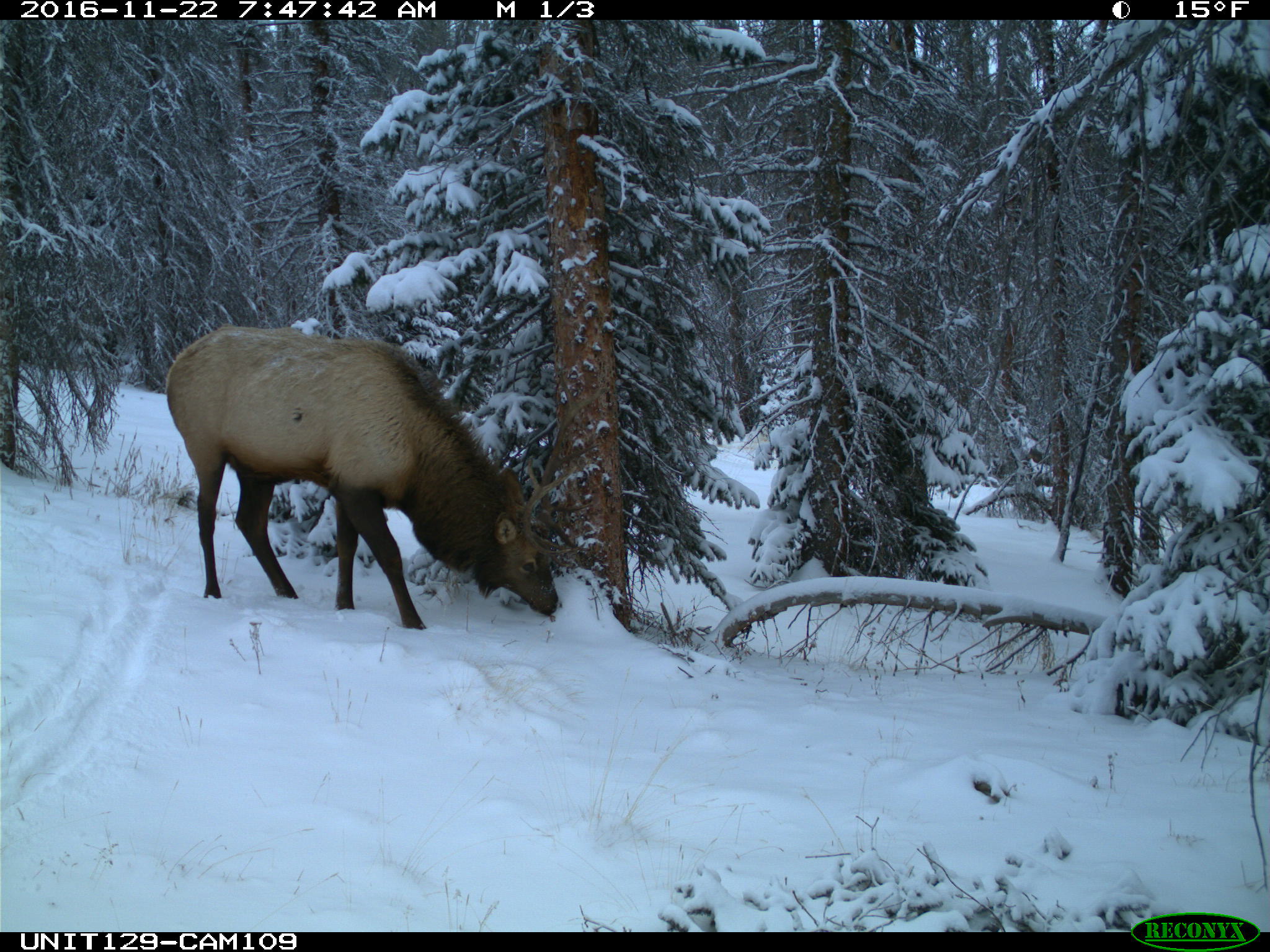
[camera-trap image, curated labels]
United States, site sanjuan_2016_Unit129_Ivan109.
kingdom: Animalia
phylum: Chordata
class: Mammalia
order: Artiodactyla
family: Cervidae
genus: Cervus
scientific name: Cervus elaphus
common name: red deer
Cervus elaphus (red deer).